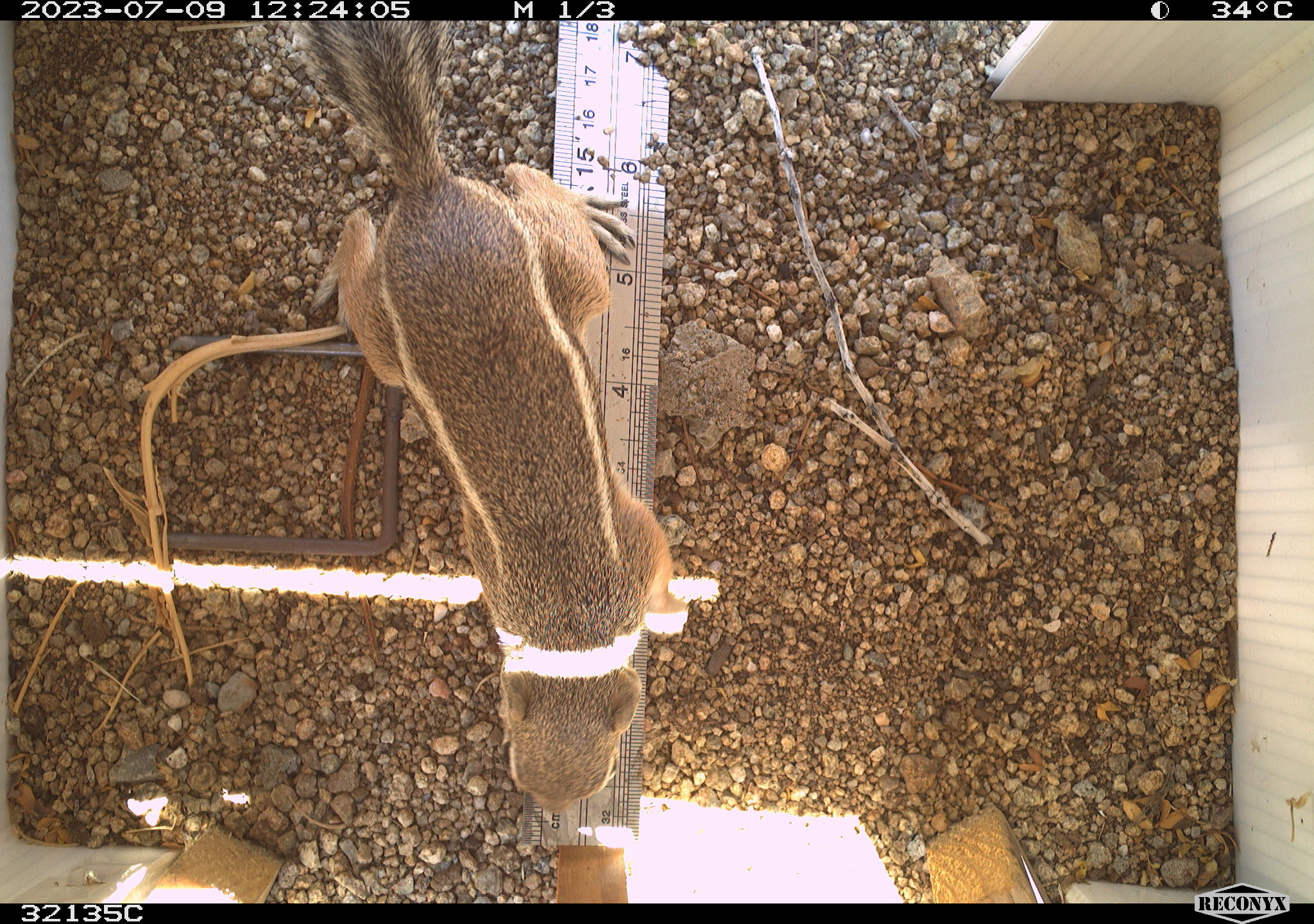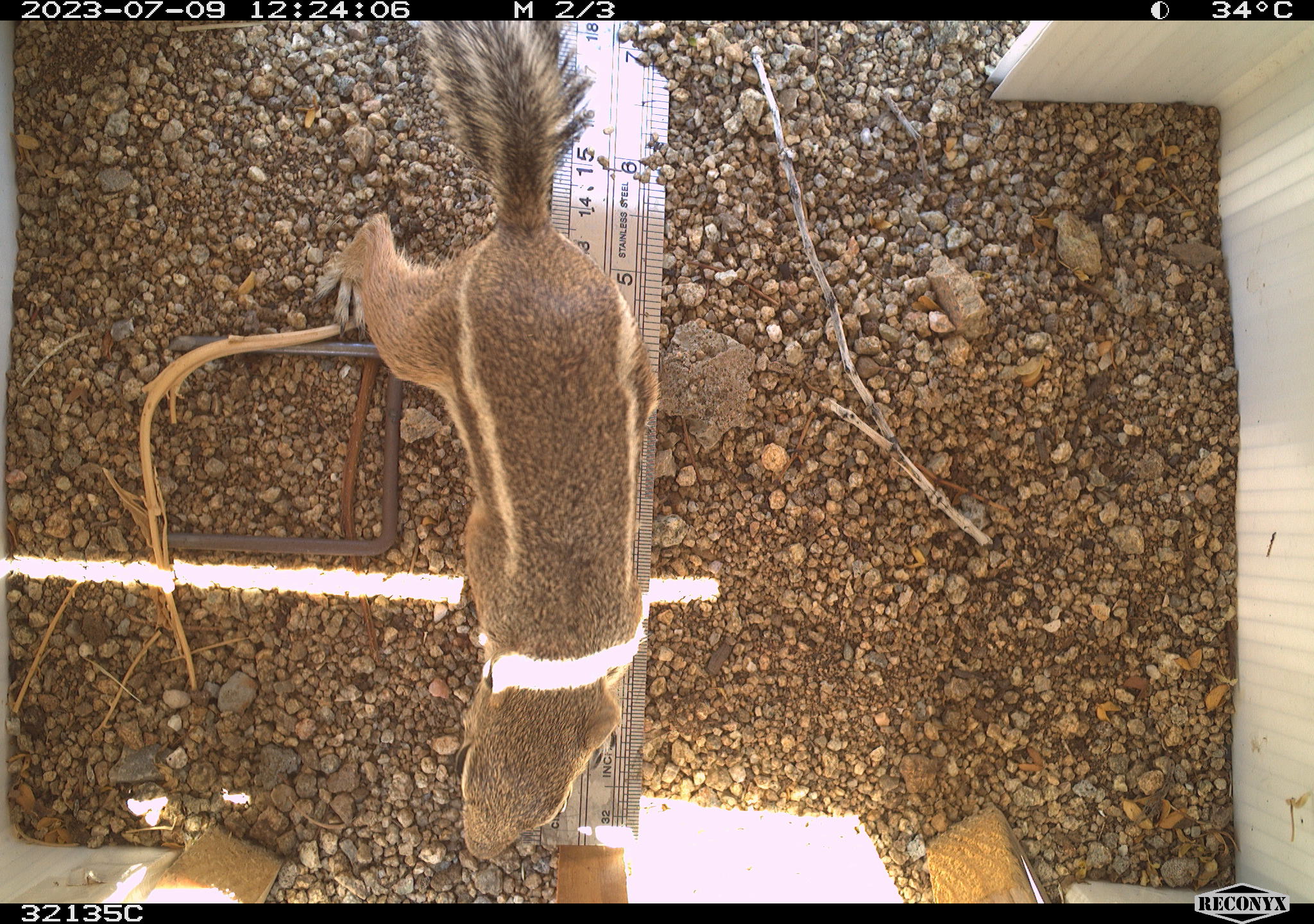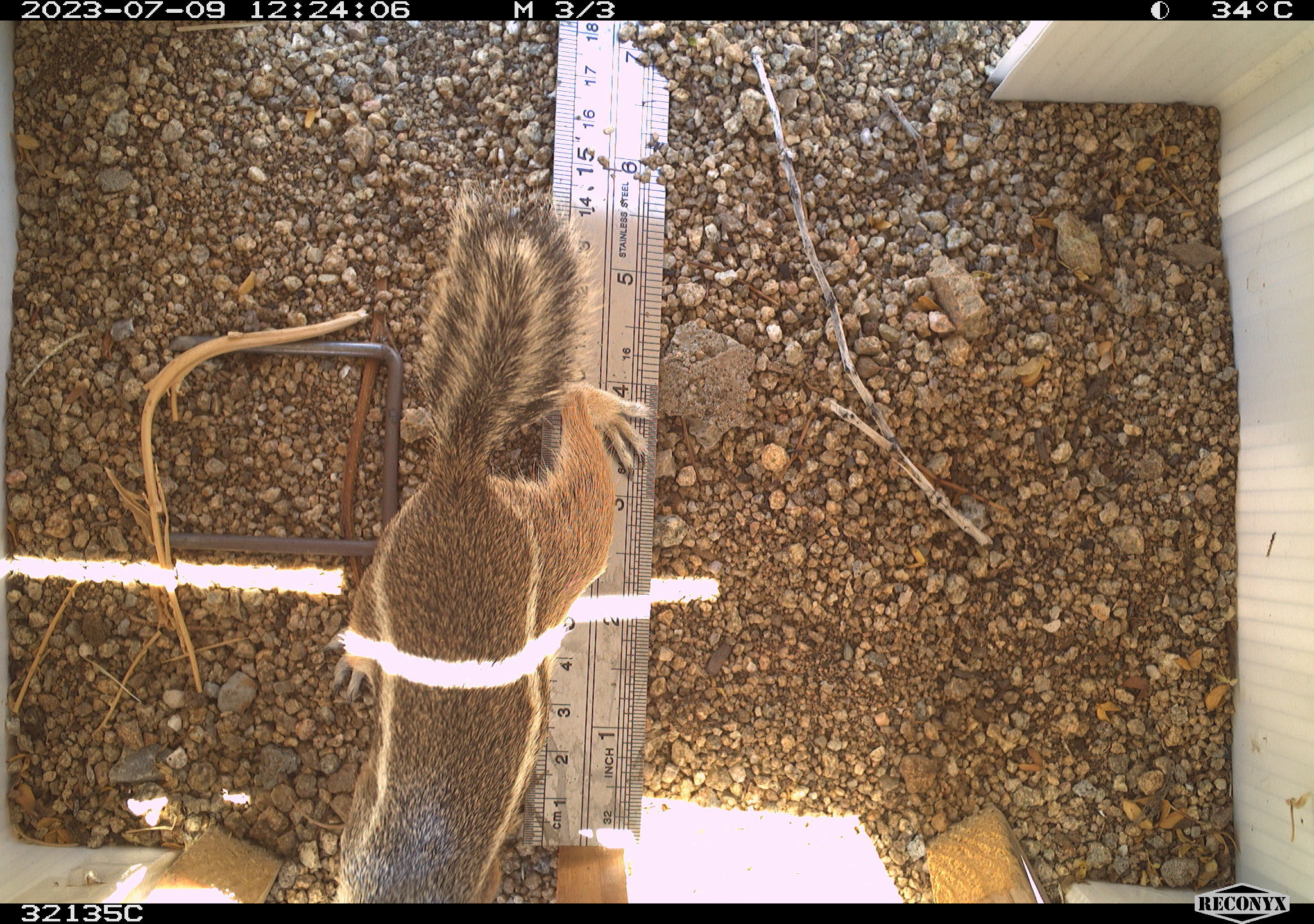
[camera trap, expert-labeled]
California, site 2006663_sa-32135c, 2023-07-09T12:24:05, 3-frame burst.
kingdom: Animalia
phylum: Chordata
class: Mammalia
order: Rodentia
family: Sciuridae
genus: Ammospermophilus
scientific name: Ammospermophilus leucurus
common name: white-tailed antelope squirrel